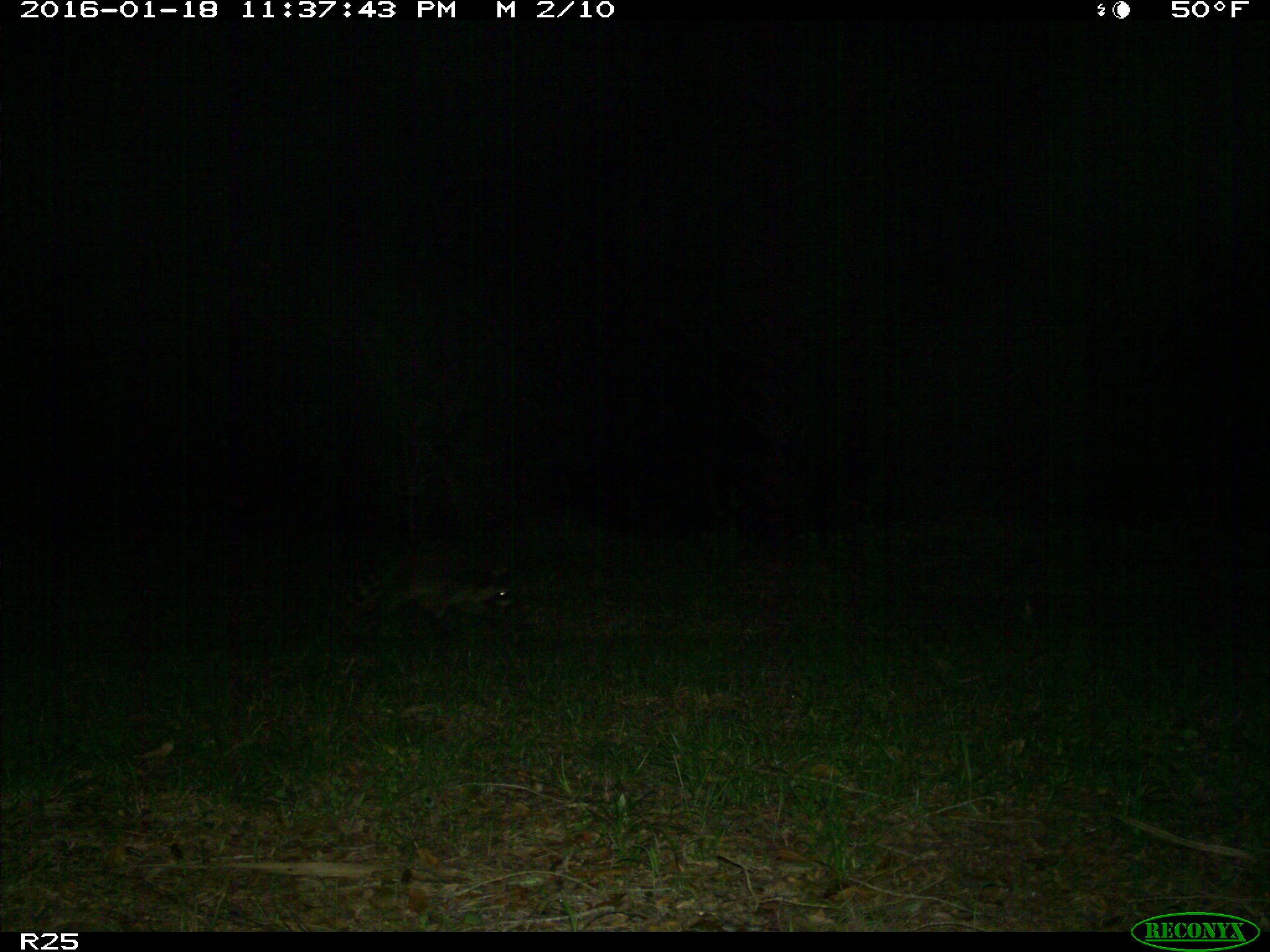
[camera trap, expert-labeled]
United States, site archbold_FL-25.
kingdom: Animalia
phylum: Chordata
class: Mammalia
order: Carnivora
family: Procyonidae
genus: Procyon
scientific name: Procyon lotor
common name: common raccoon